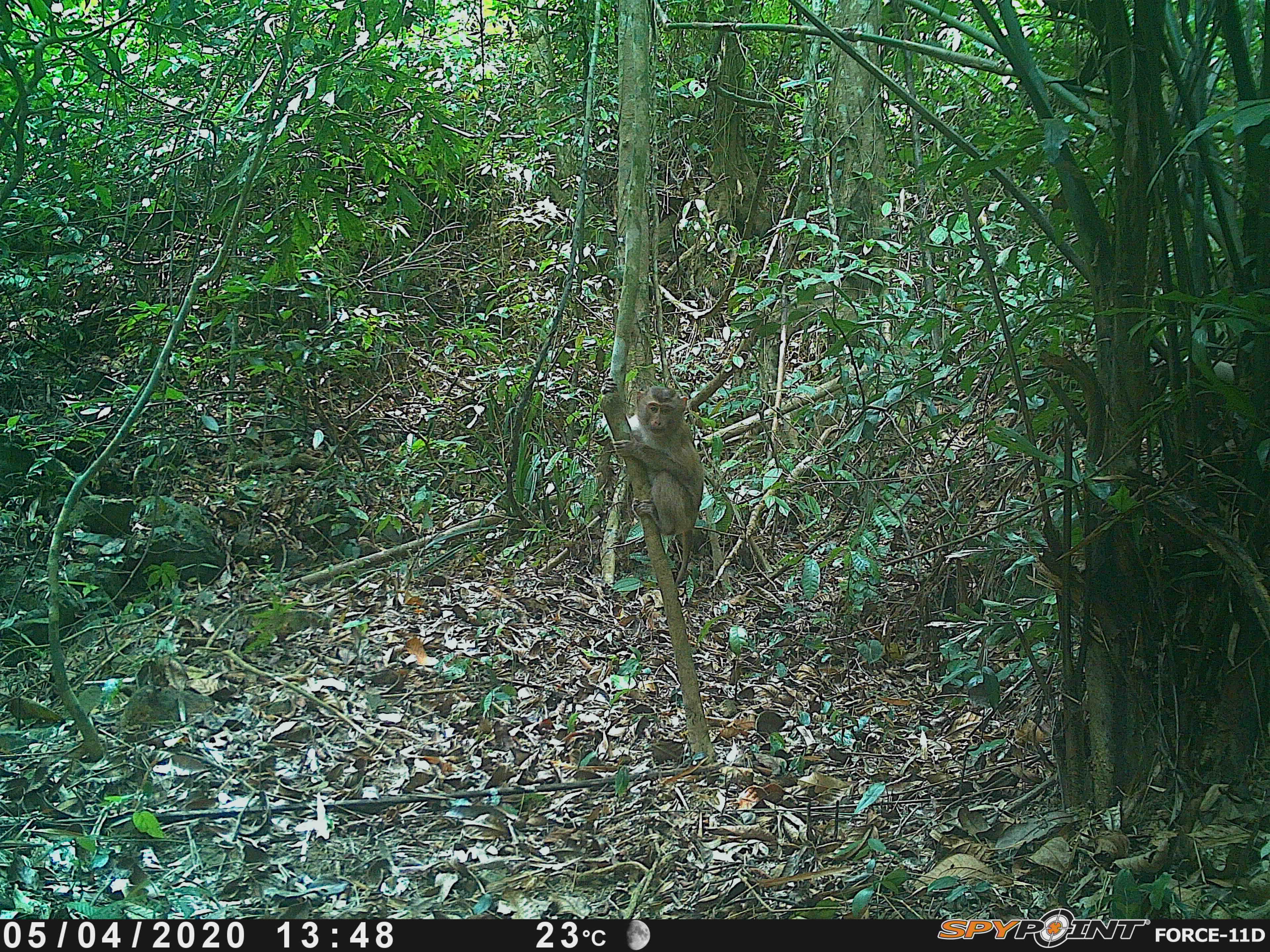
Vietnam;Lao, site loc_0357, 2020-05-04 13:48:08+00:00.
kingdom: Animalia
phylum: Chordata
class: Mammalia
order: Primates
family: Cercopithecidae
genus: Macaca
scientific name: Macaca nemestrina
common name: pig-tailed macaque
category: pig tailed macaque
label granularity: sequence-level